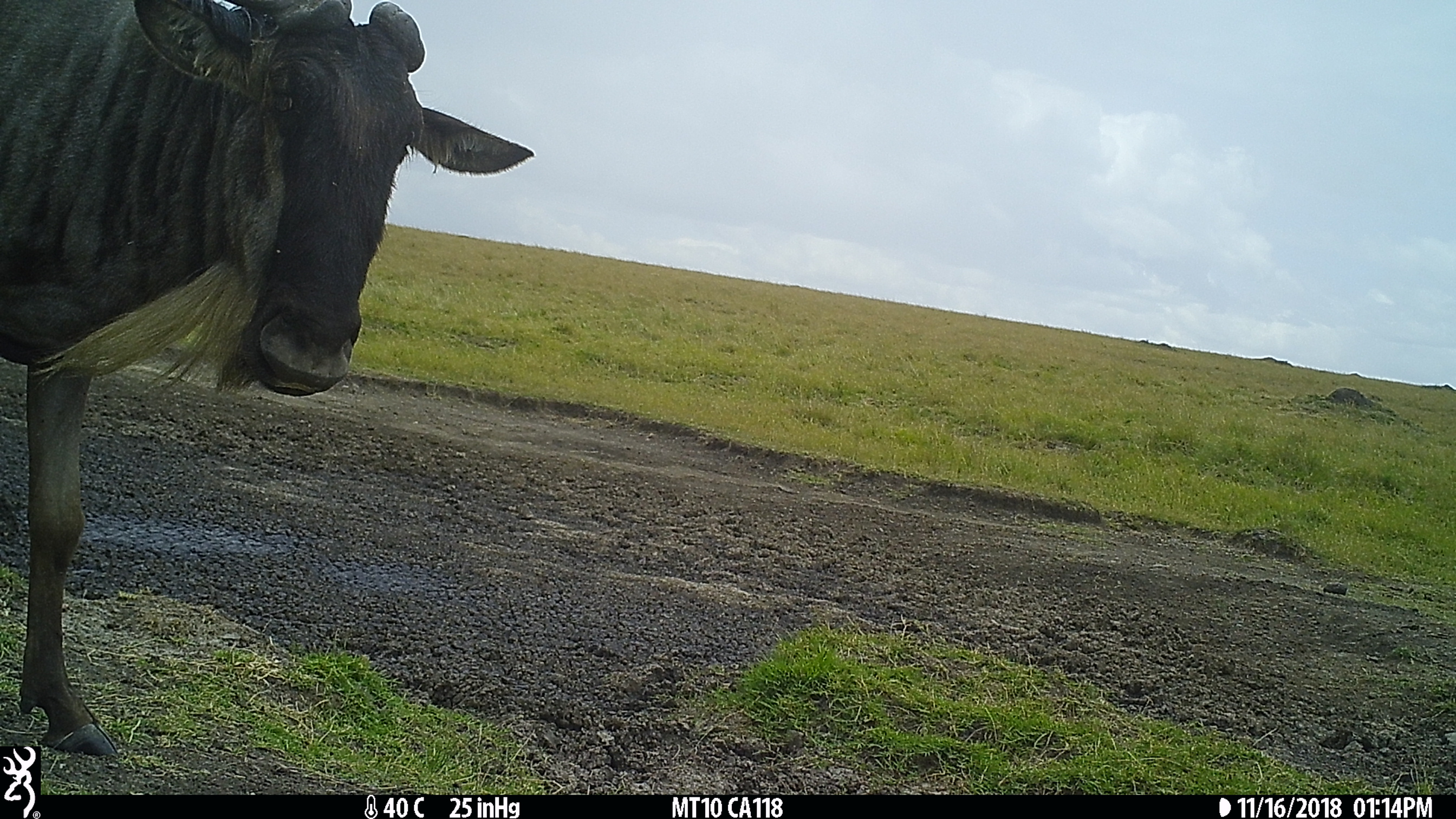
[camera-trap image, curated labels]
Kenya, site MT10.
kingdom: Animalia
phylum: Chordata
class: Mammalia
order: Artiodactyla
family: Bovidae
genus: Connochaetes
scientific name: Connochaetes taurinus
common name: blue wildebeest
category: wildebeest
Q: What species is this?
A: Wildebeest (blue wildebeest) (Connochaetes taurinus).